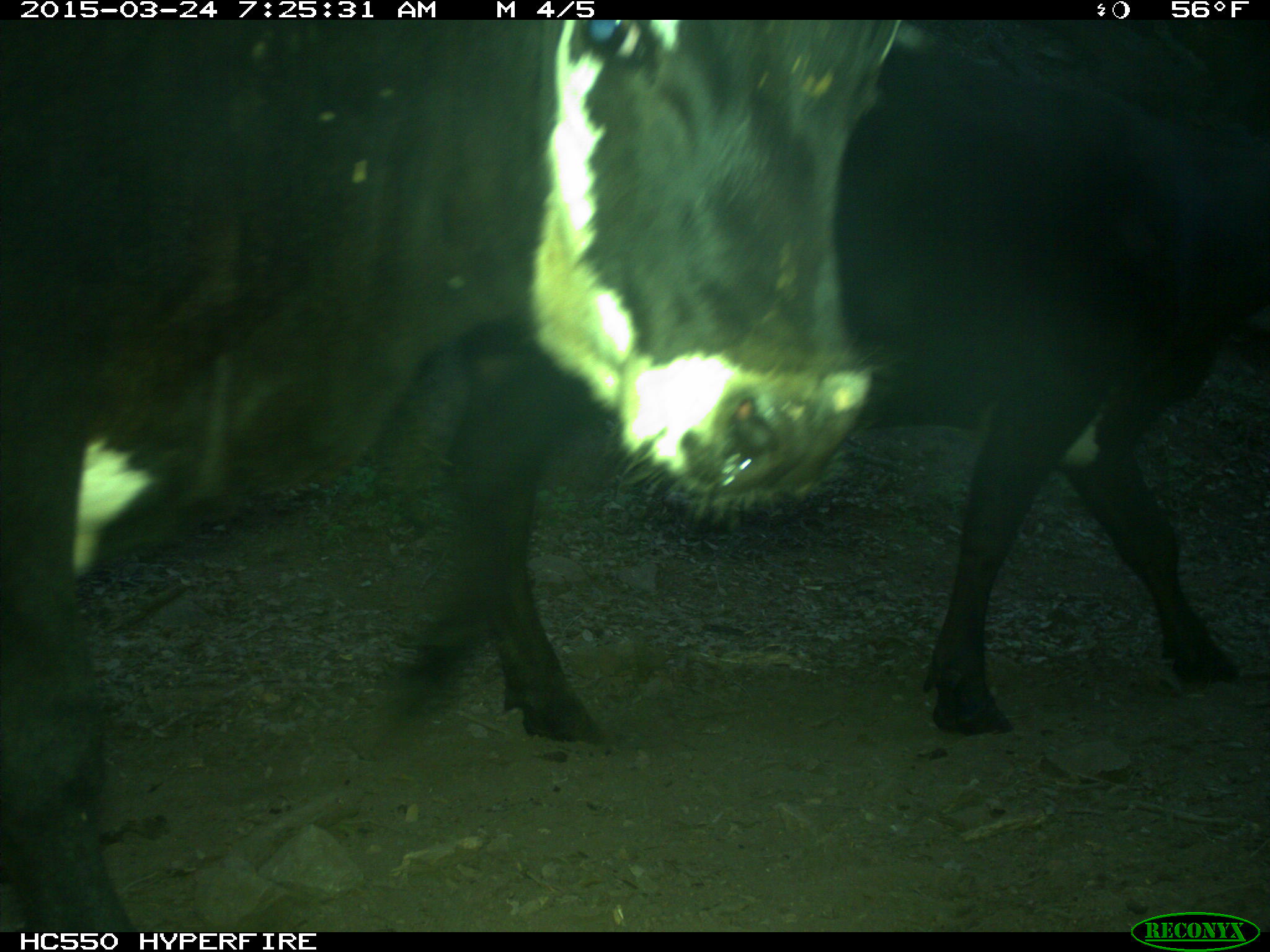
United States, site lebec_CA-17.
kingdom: Animalia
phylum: Chordata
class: Mammalia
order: Artiodactyla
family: Bovidae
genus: Bos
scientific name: Bos taurus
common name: domestic cow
Bos taurus (domestic cow).